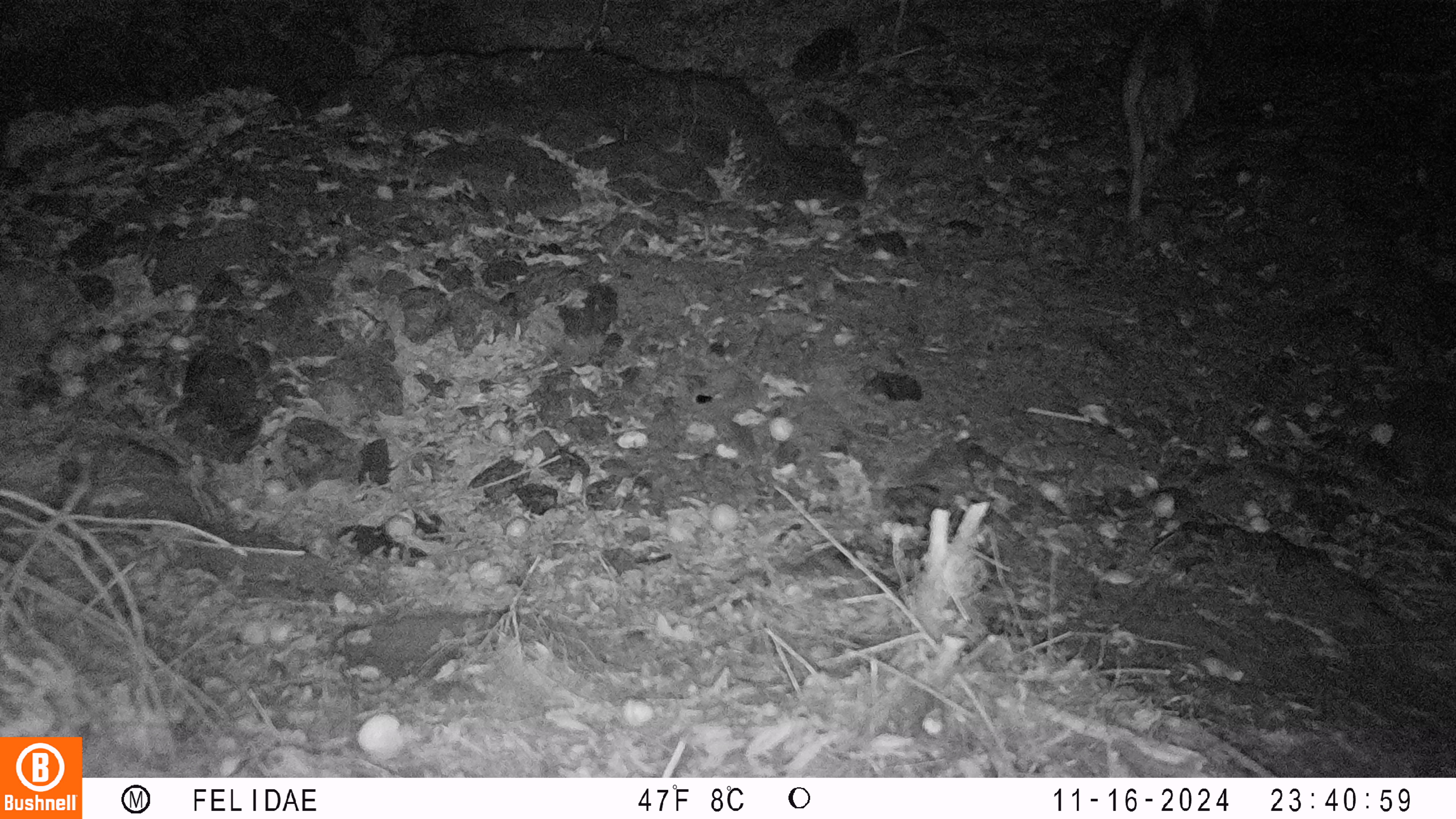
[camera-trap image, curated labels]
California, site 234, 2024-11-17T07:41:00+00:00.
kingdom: Animalia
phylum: Chordata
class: Mammalia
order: Carnivora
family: Canidae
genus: Canis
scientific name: Canis latrans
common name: coyote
Coyote (Canis latrans).